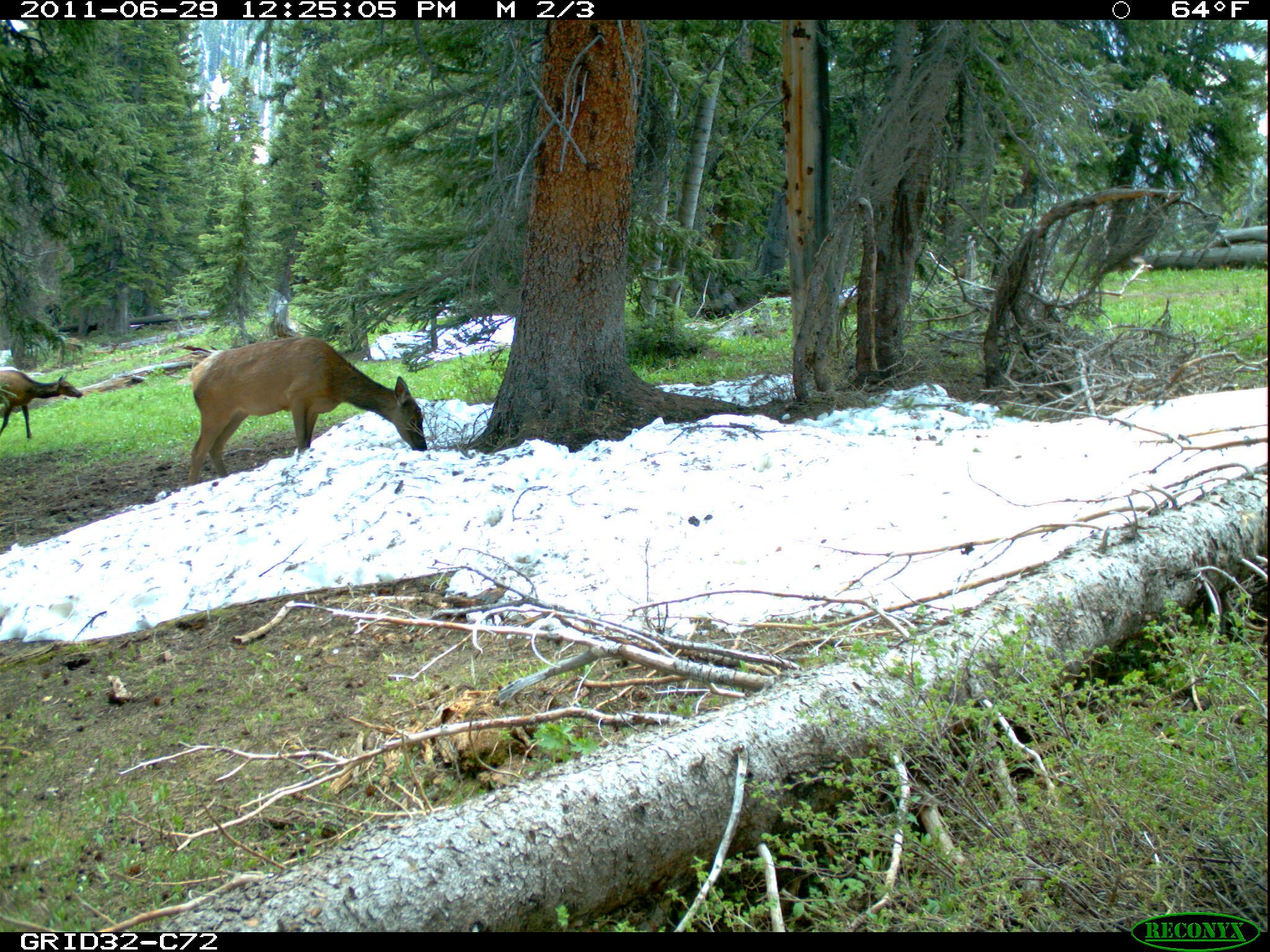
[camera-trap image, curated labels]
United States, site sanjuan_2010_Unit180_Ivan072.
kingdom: Animalia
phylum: Chordata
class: Mammalia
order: Artiodactyla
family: Cervidae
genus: Cervus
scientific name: Cervus elaphus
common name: red deer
Cervus elaphus (red deer).